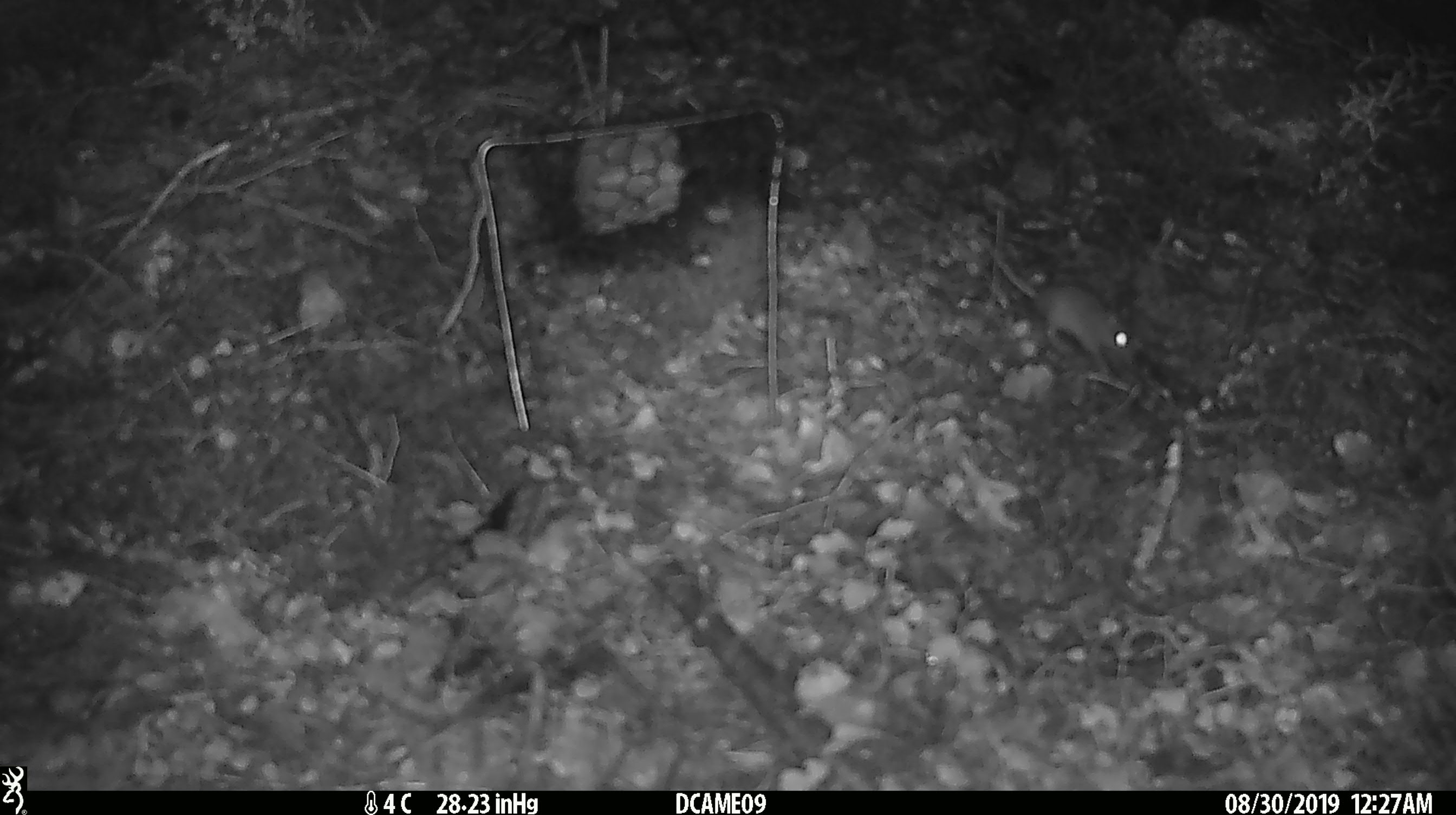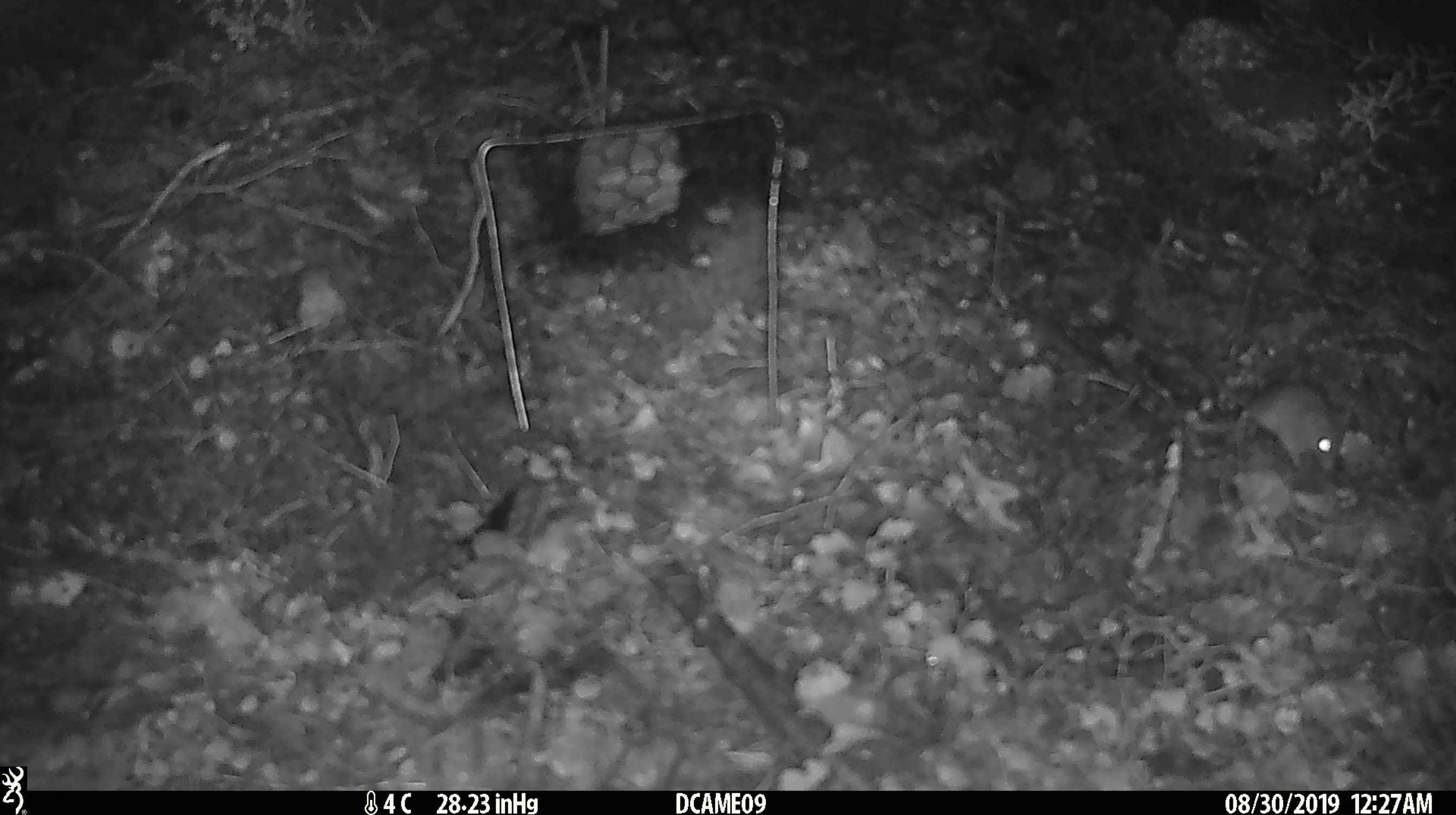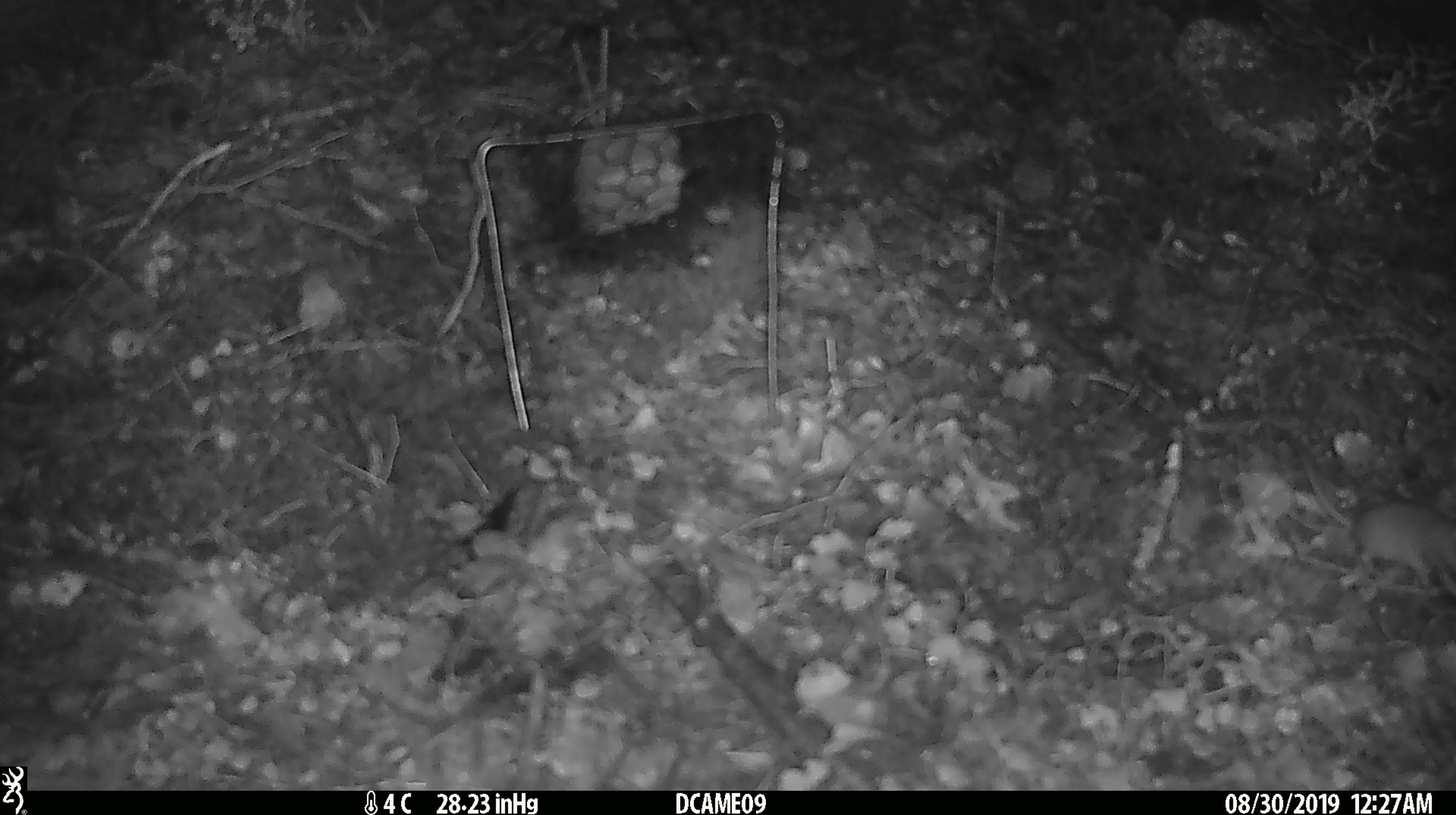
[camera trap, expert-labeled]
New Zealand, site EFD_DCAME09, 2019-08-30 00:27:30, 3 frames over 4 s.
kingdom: Animalia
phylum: Chordata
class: Mammalia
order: Rodentia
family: Muridae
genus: Mus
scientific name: Mus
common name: mouse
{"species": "mouse (Mus)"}